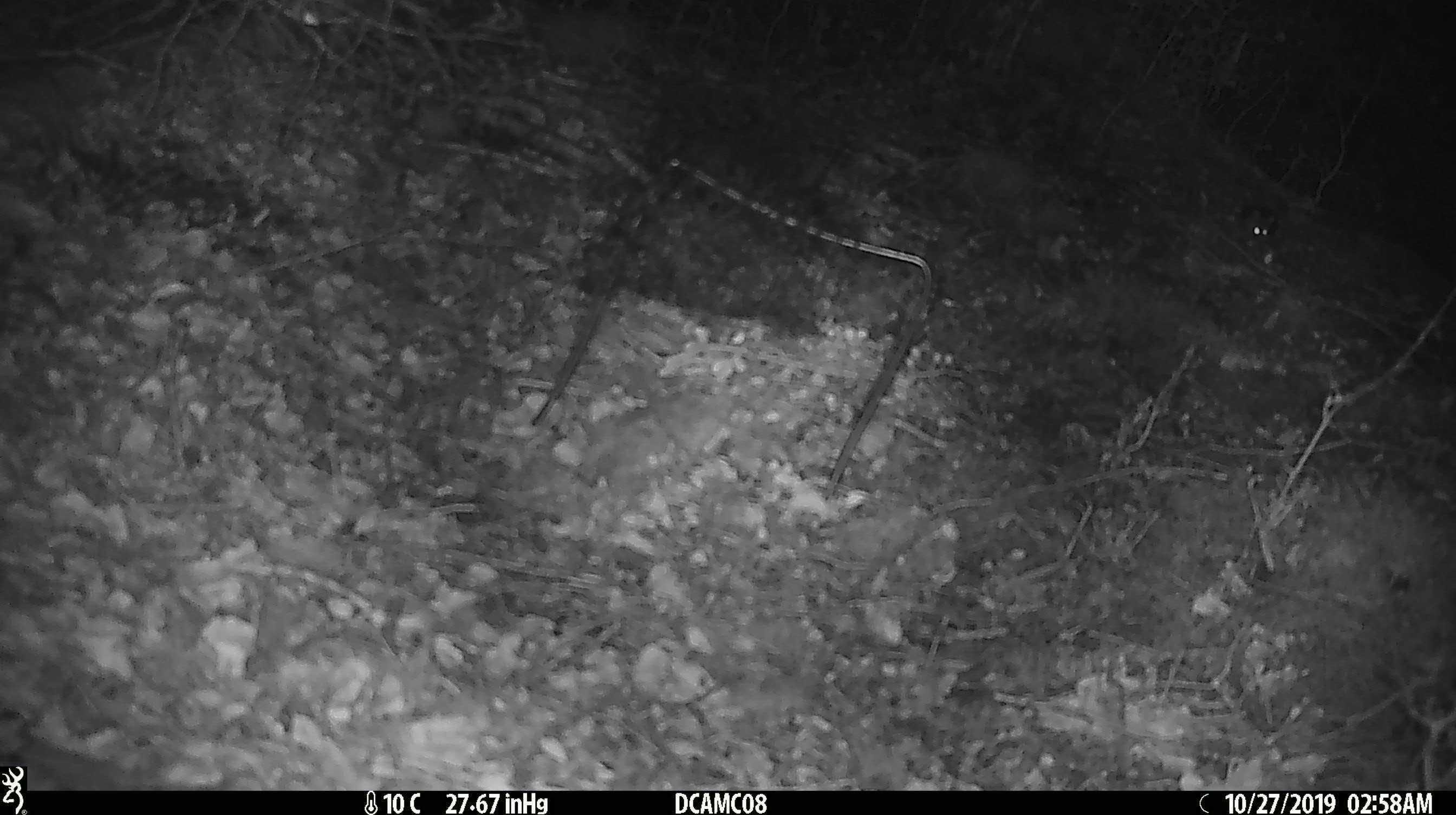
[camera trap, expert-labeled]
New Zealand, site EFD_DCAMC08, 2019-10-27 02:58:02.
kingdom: Animalia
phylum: Chordata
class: Mammalia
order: Rodentia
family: Muridae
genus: Mus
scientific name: Mus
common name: mouse